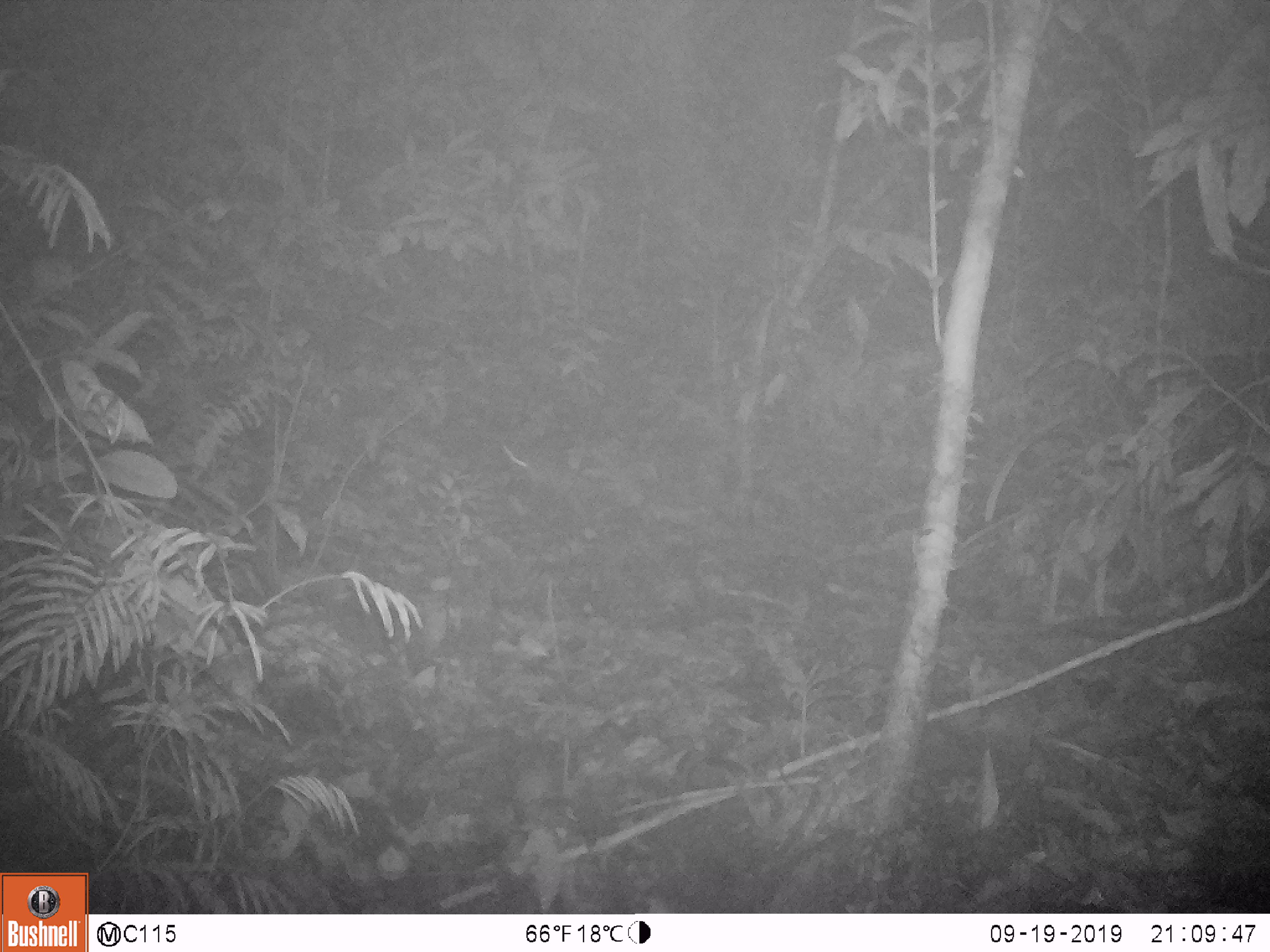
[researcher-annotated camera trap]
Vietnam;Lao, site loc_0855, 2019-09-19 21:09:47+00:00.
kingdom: Animalia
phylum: Chordata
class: Mammalia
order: Rodentia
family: Hystricidae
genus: Hystrix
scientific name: Hystrix brachyura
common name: malayan porcupine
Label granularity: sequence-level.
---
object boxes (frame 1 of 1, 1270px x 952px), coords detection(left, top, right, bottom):
malayan porcupine: detection(501, 443, 599, 521)